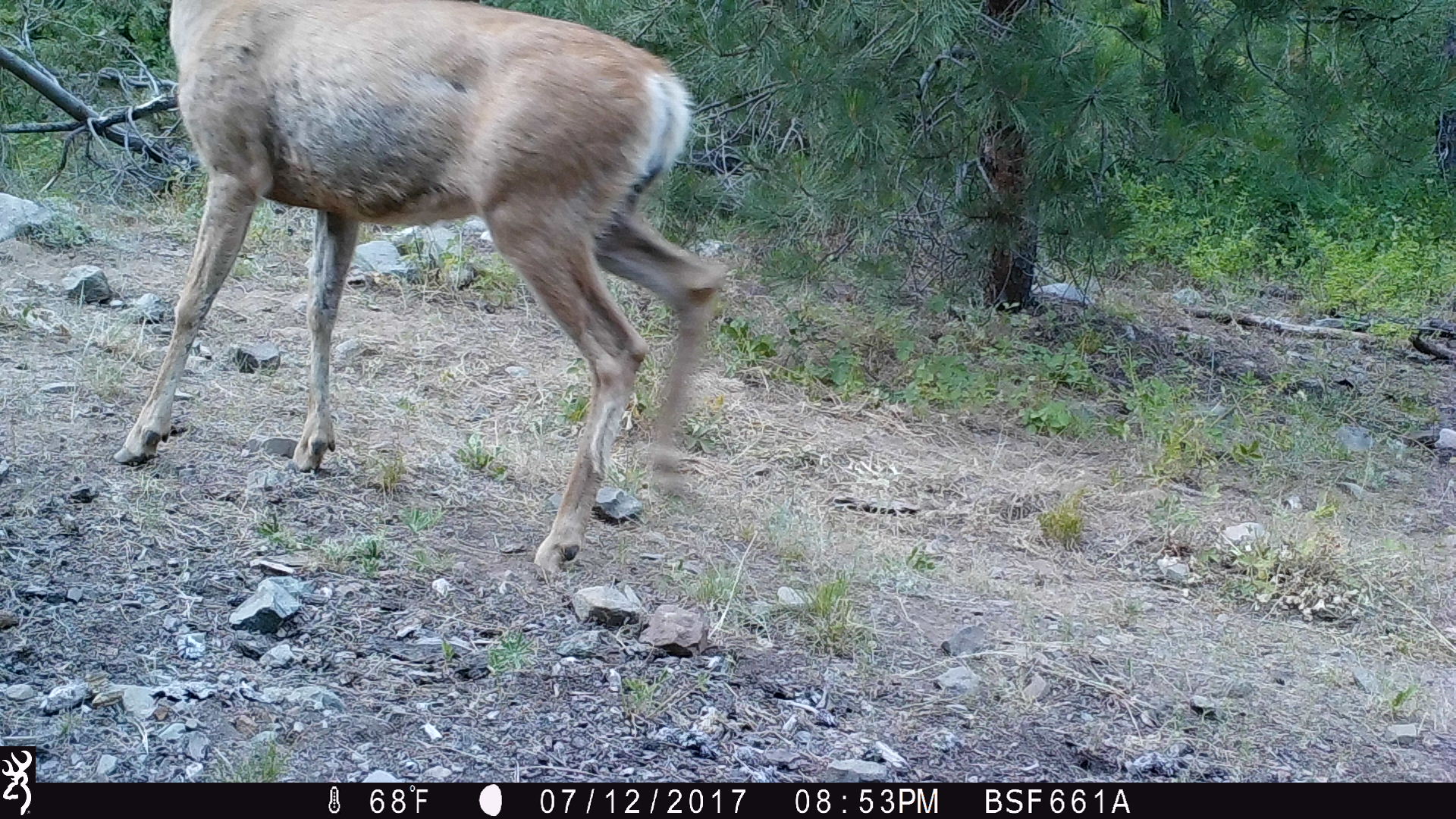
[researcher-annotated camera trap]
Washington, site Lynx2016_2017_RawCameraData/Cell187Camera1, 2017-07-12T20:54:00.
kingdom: Animalia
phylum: Chordata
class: Mammalia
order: Artiodactyla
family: Cervidae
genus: Odocoileus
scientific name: Odocoileus hemionus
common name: mule deer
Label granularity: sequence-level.